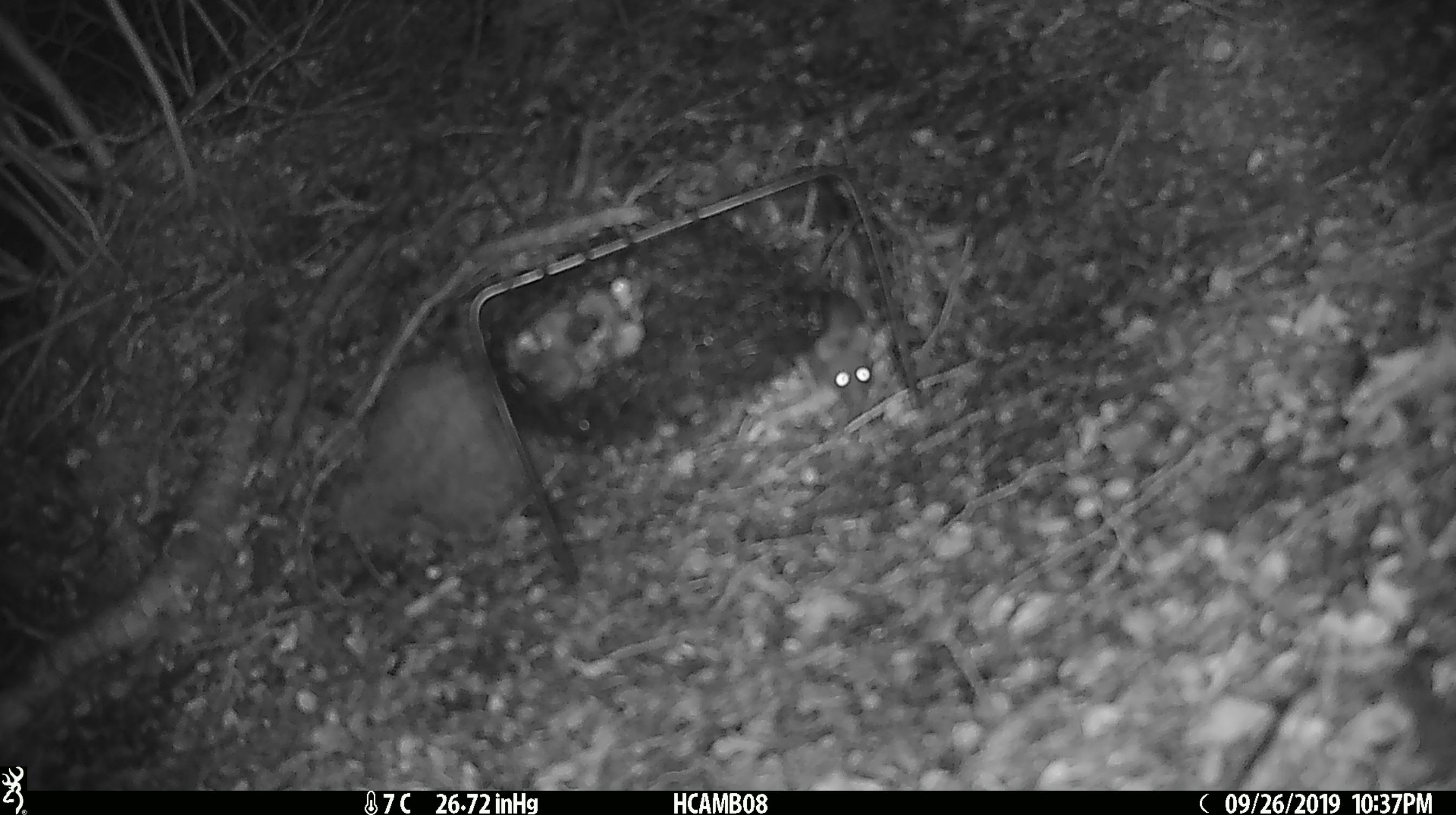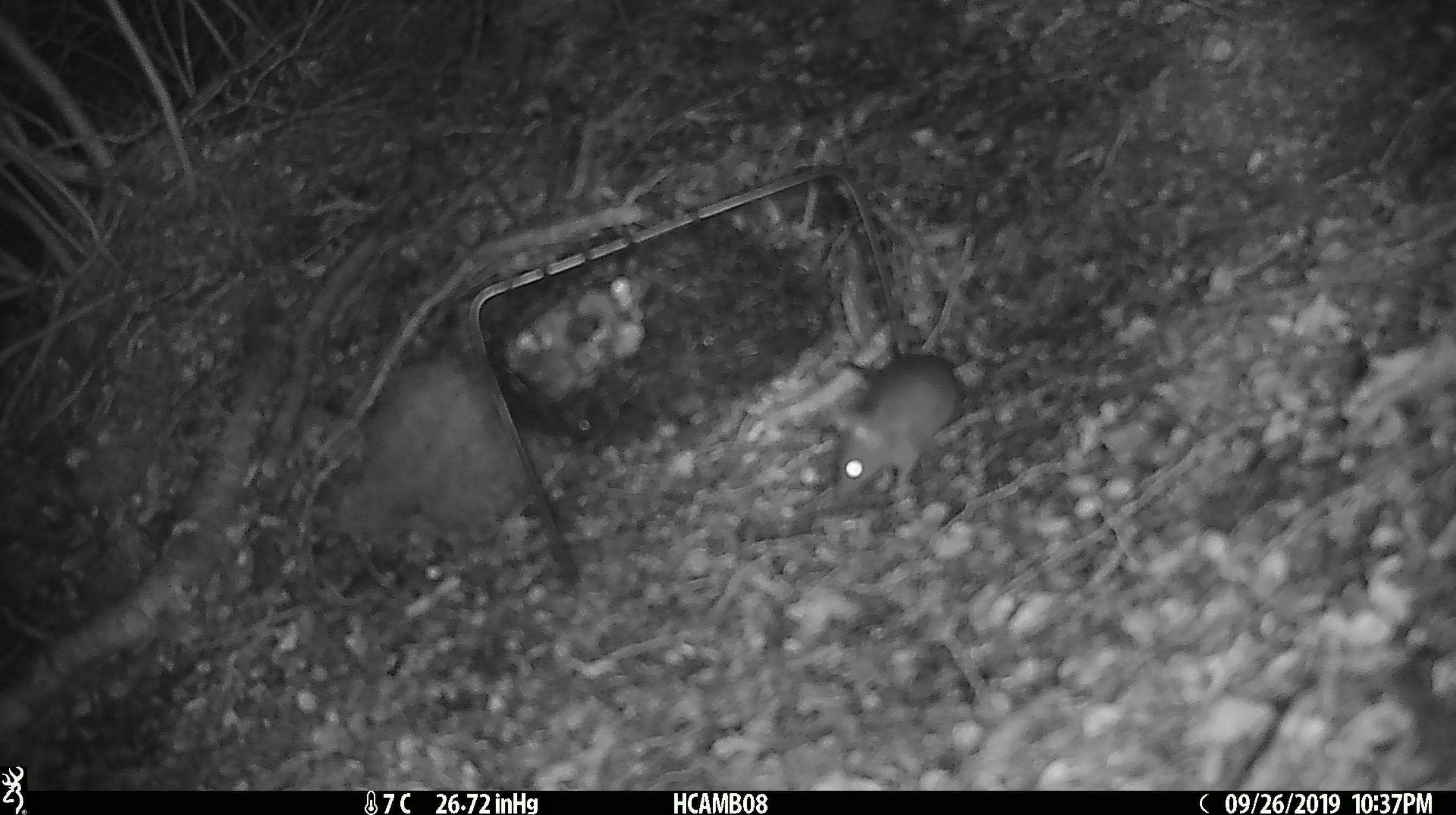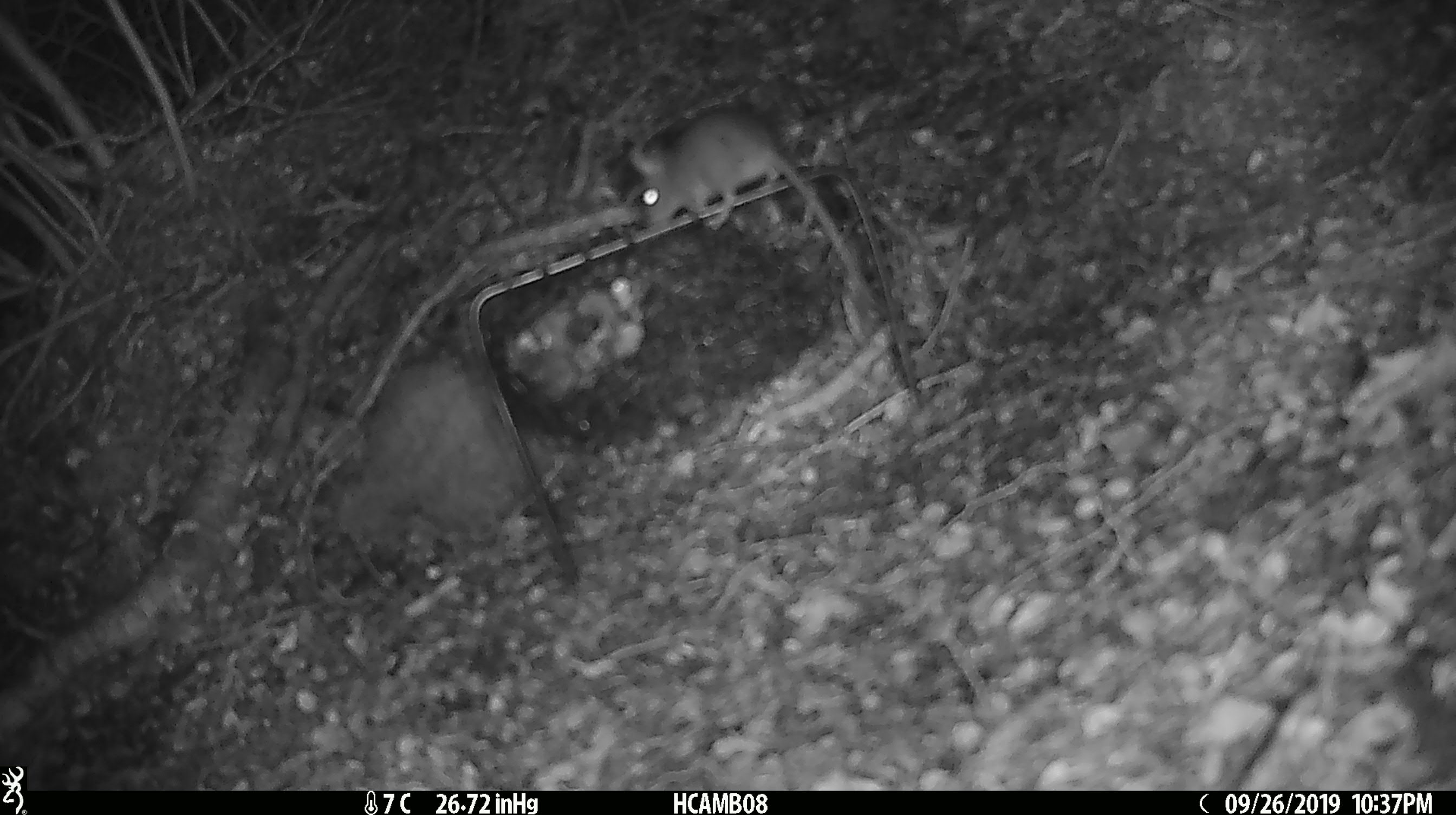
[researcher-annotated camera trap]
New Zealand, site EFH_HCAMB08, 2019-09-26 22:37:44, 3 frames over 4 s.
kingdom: Animalia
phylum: Chordata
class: Mammalia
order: Rodentia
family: Muridae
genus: Mus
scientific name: Mus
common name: mouse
Mouse (Mus).